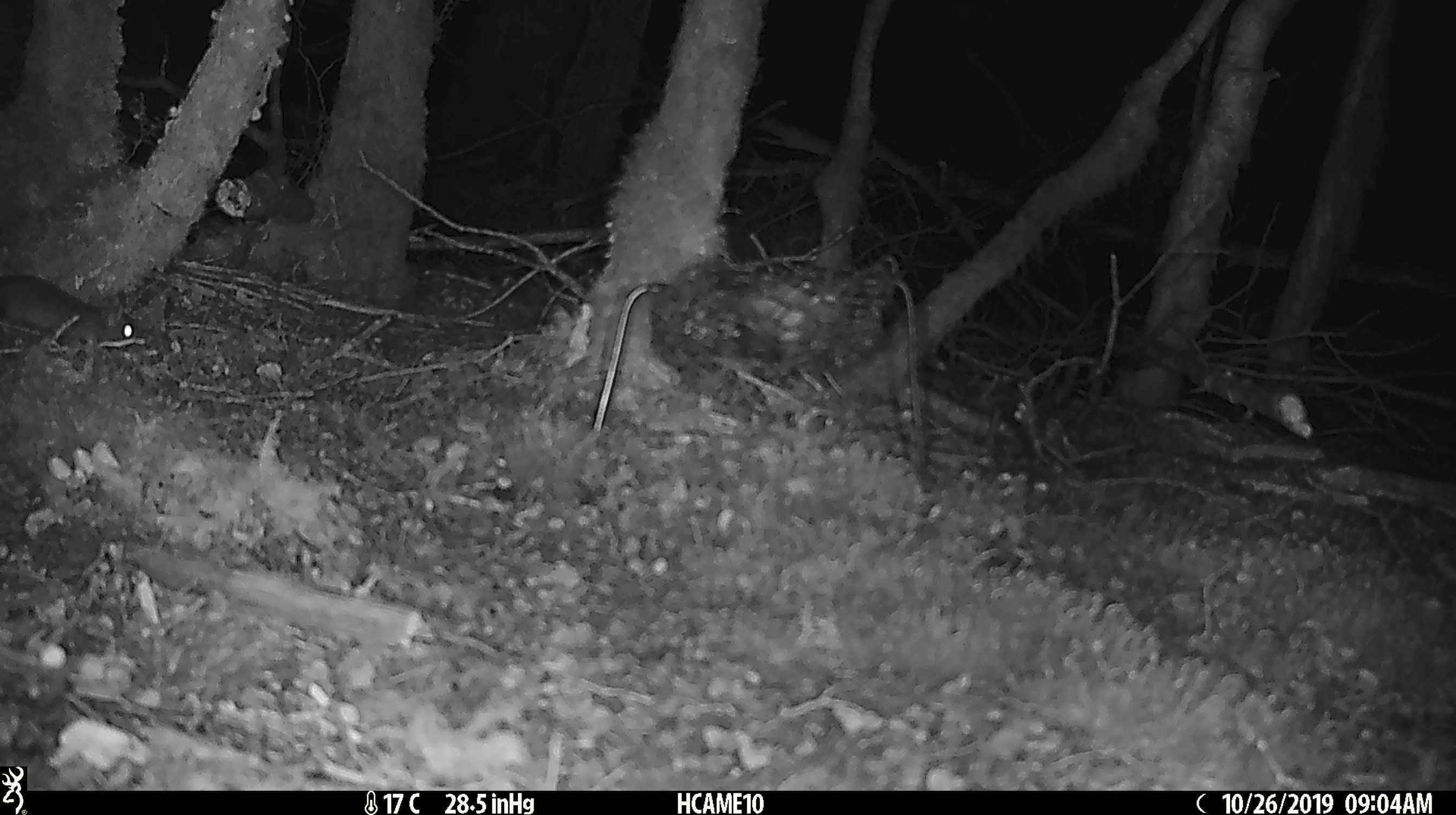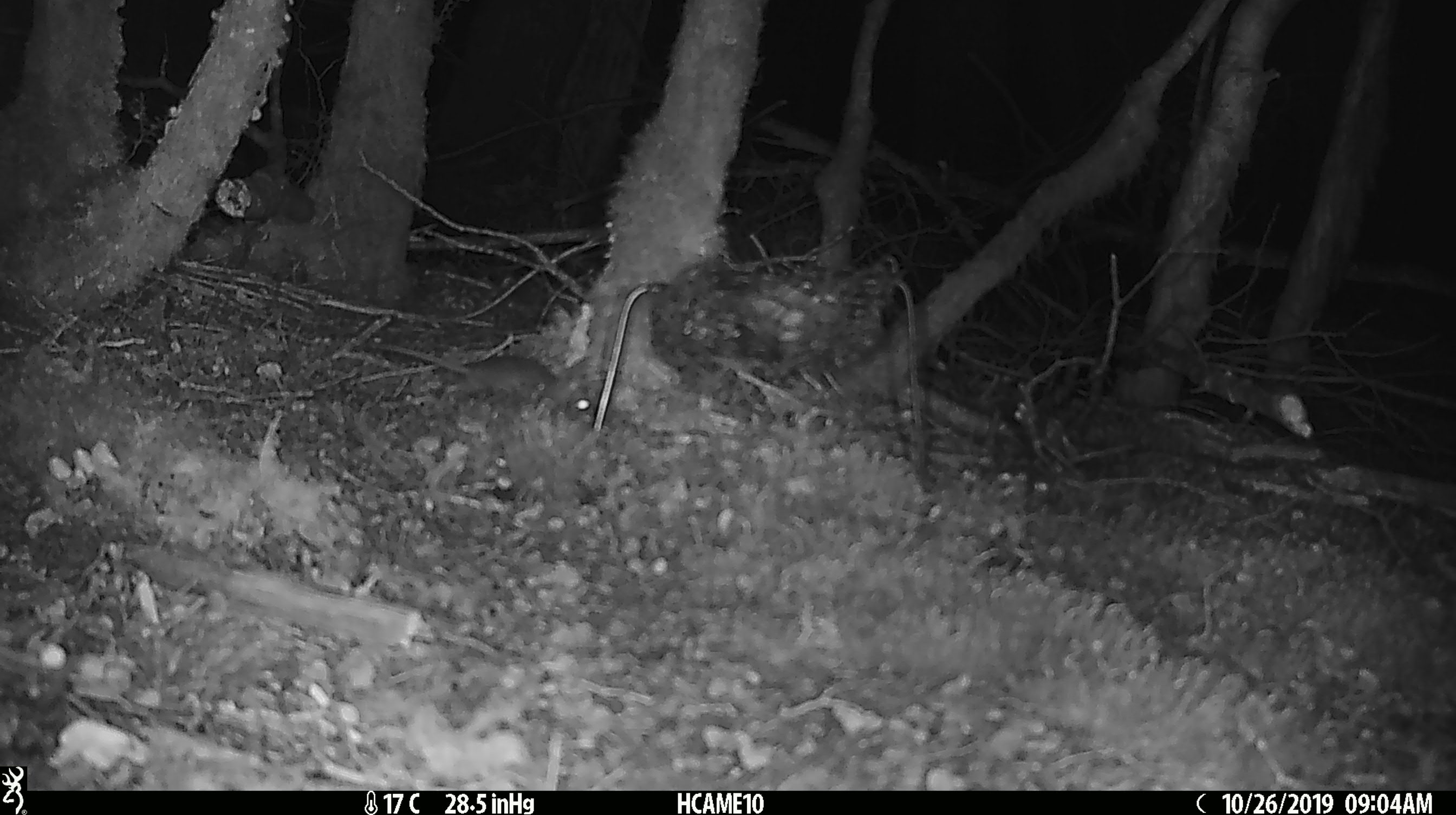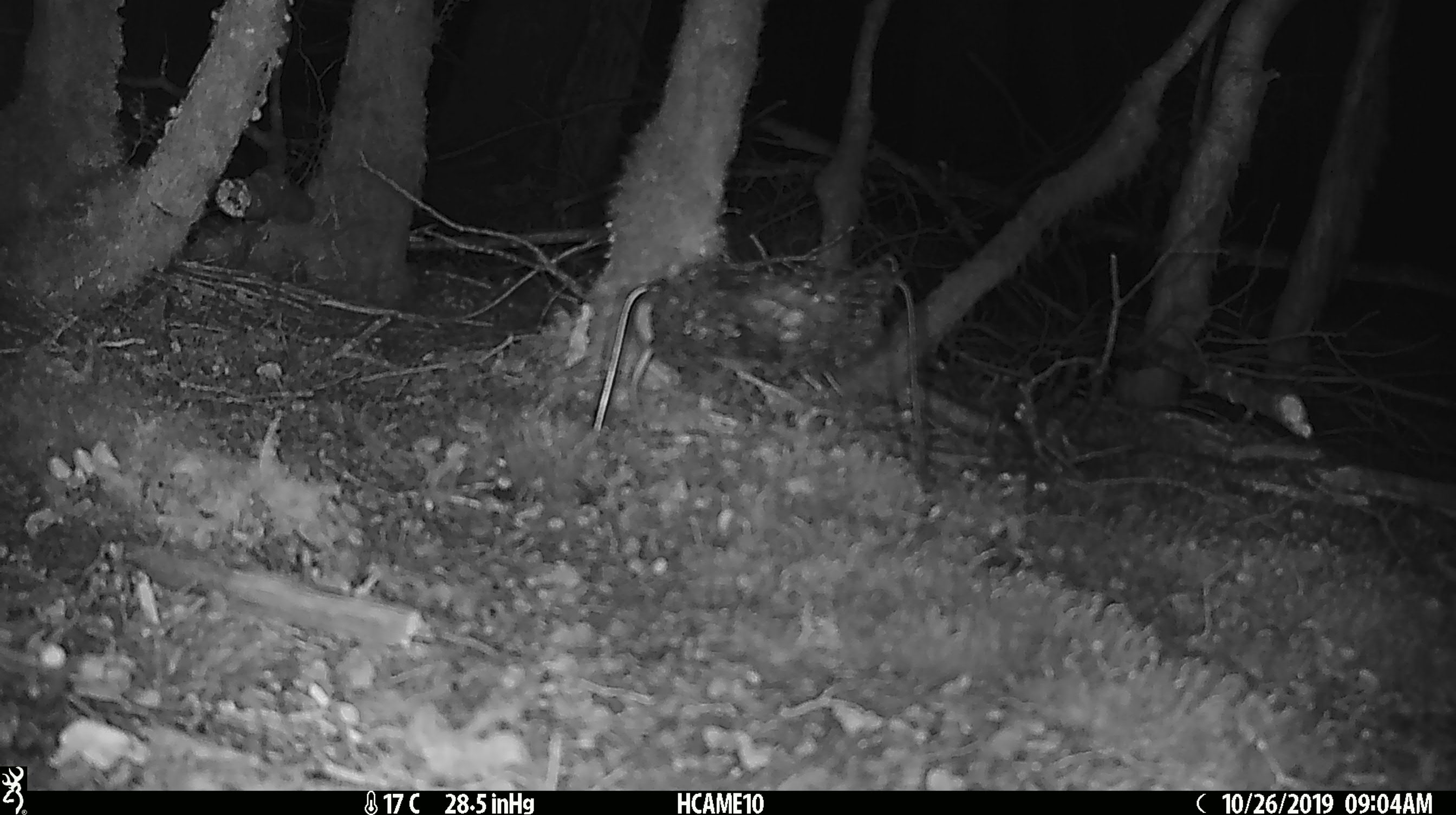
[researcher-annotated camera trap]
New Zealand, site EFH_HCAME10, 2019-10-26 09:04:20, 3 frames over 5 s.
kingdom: Animalia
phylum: Chordata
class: Mammalia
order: Rodentia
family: Muridae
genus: Mus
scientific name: Mus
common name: mouse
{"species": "mouse (Mus)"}